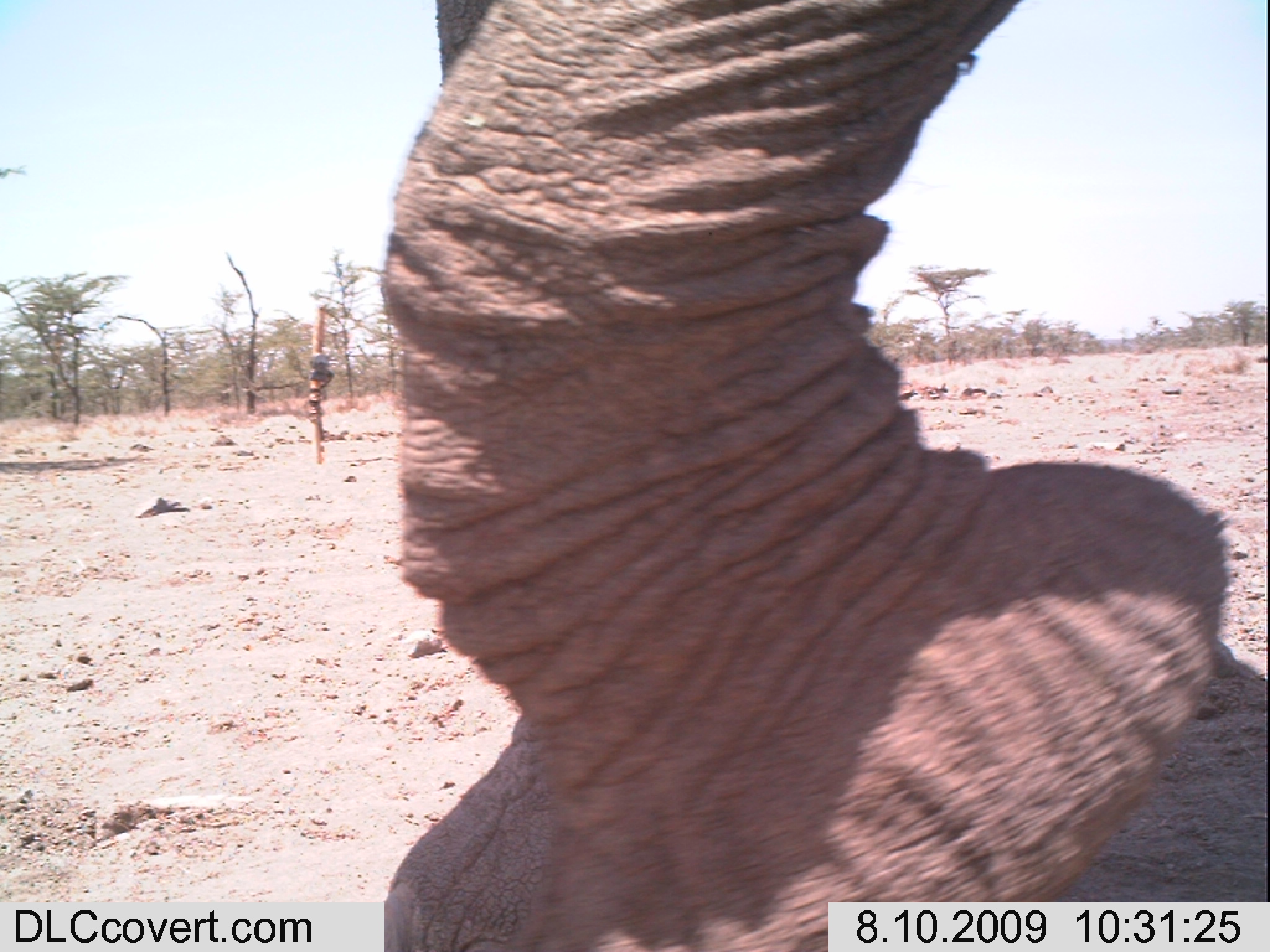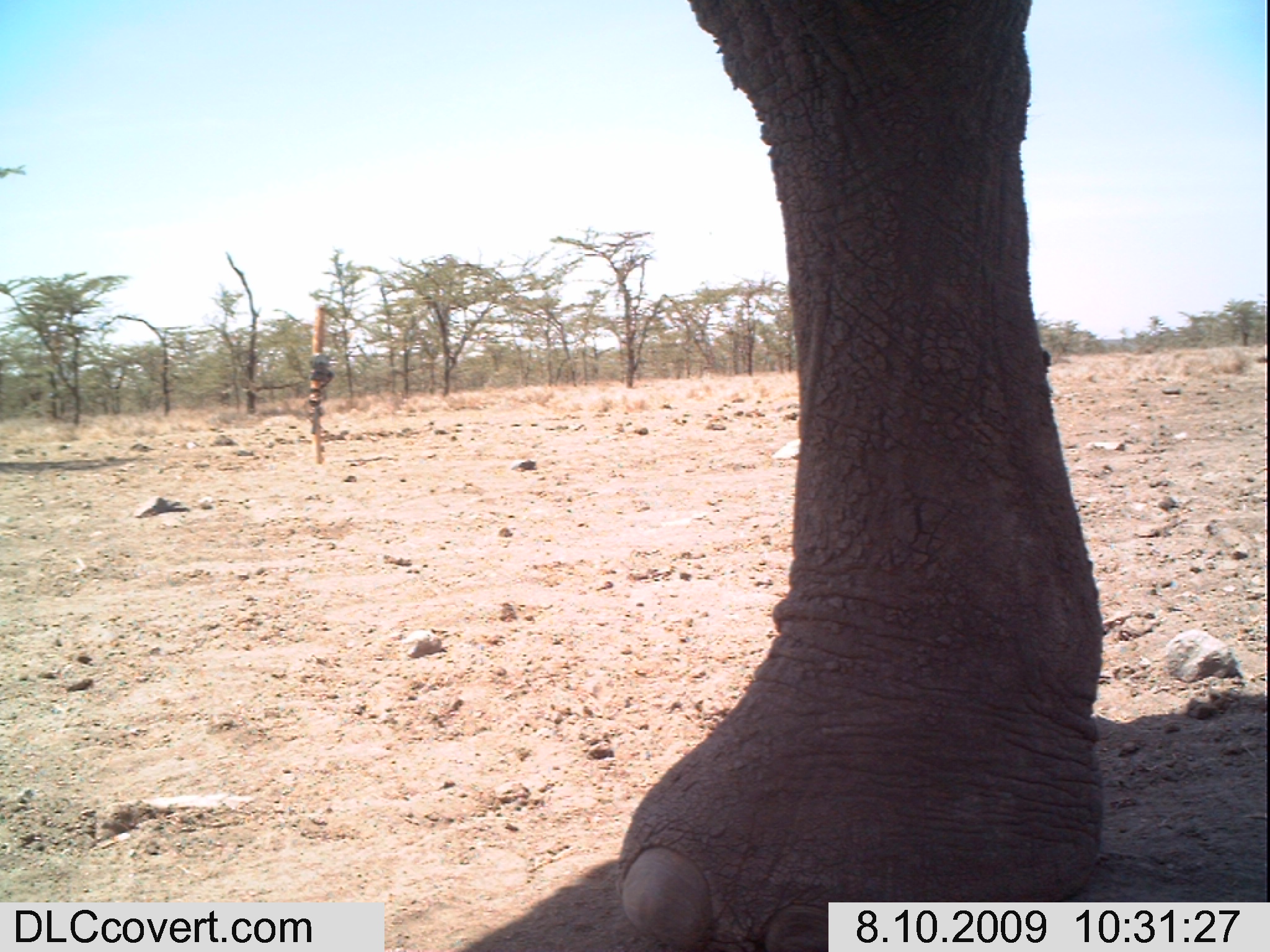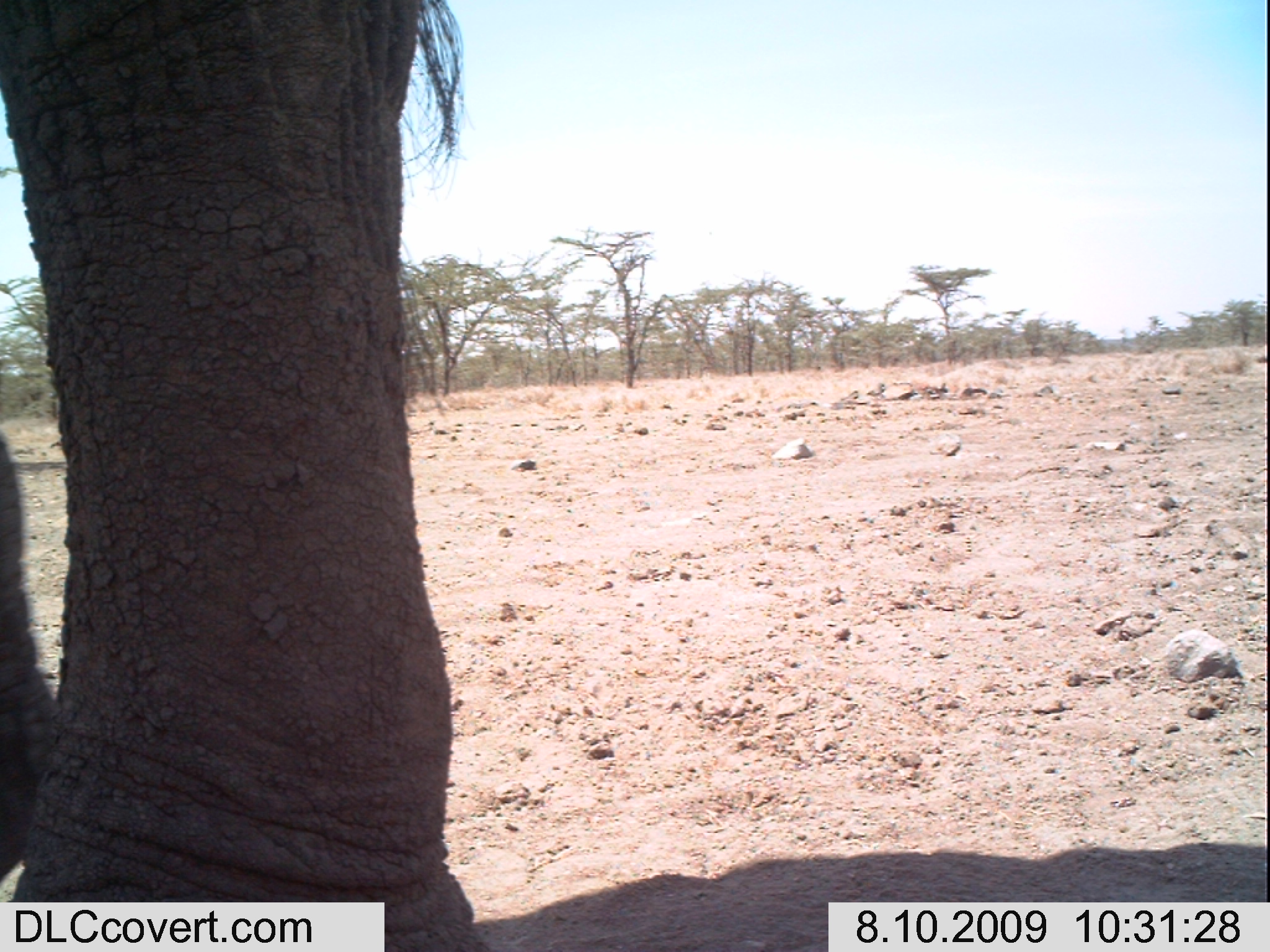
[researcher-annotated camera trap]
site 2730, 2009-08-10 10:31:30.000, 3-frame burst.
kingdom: Animalia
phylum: Chordata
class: Mammalia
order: Proboscidea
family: Elephantidae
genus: Loxodonta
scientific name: Loxodonta africana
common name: african bush elephant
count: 1